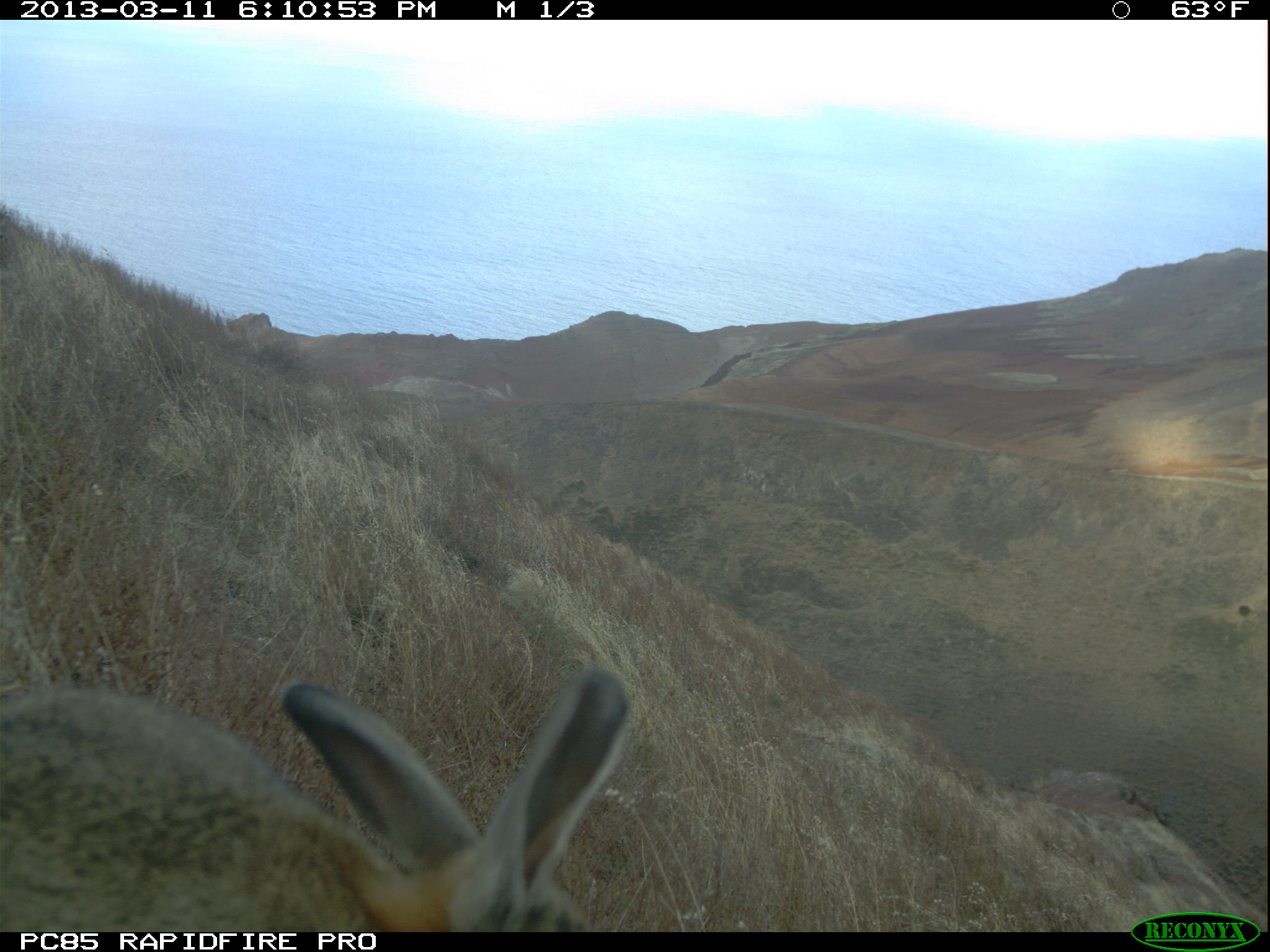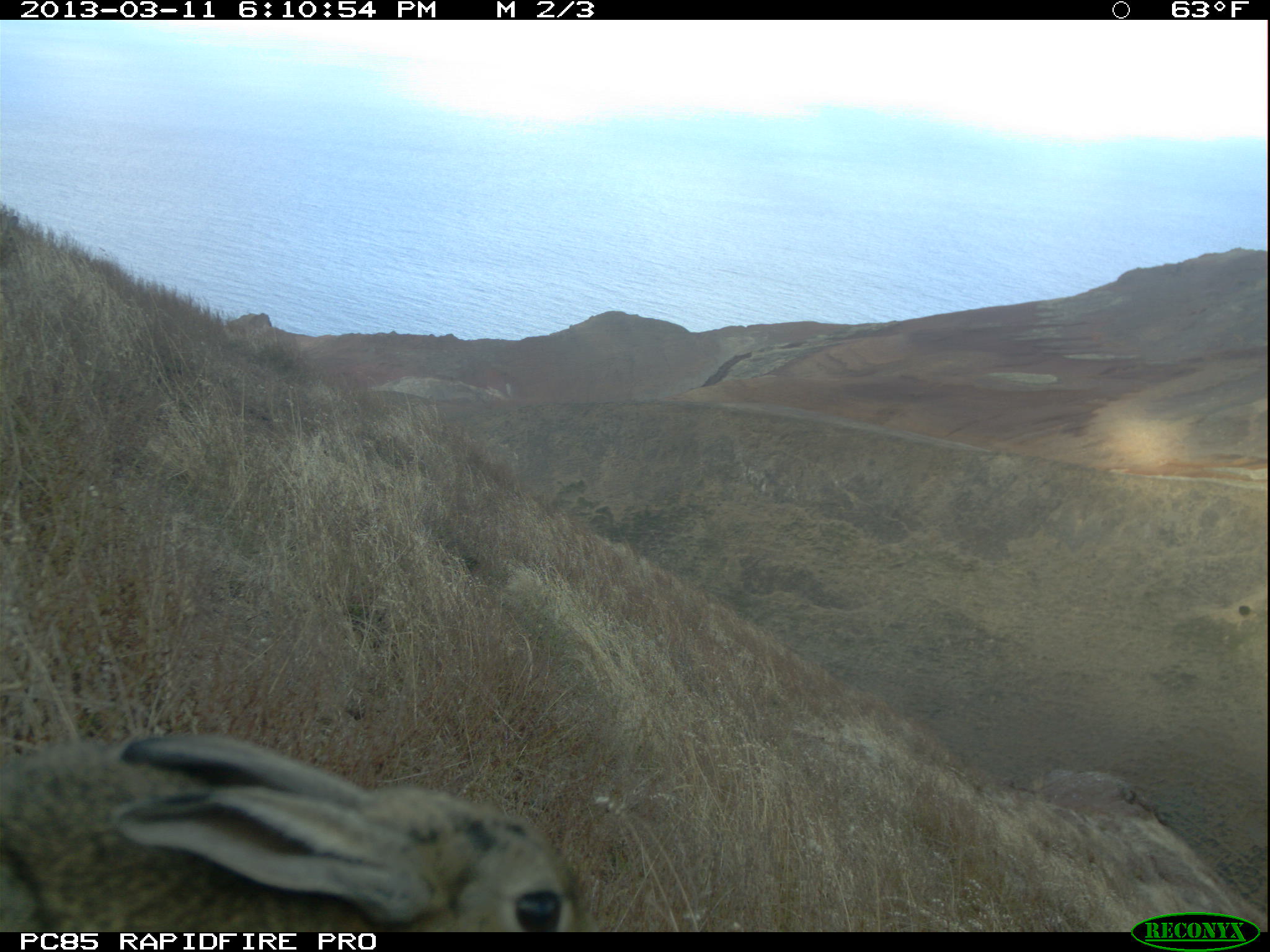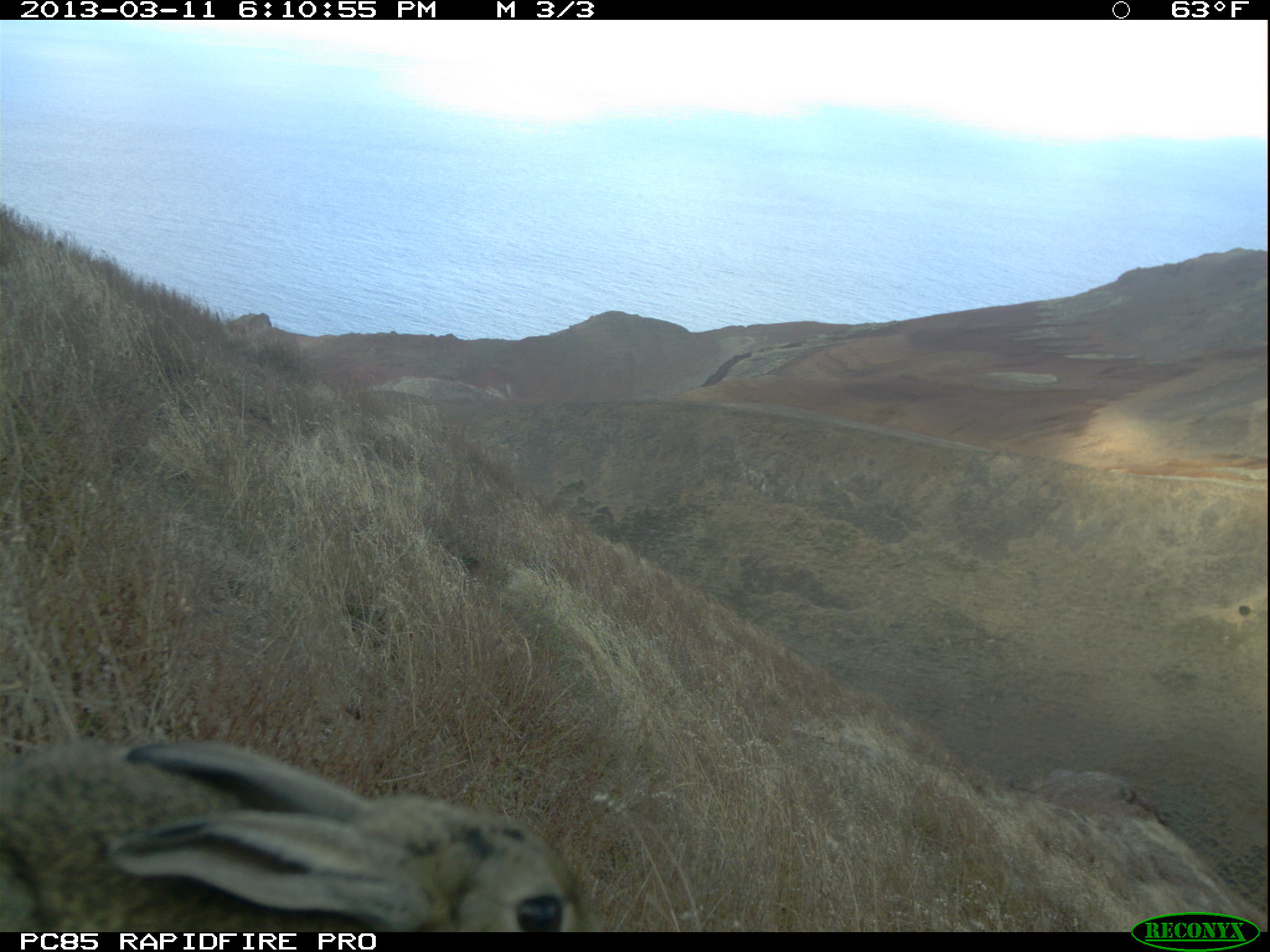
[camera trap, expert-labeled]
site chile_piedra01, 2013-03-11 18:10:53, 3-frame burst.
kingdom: Animalia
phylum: Chordata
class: Mammalia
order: Lagomorpha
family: Leporidae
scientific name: Leporidae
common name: rabbits and hares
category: rabbit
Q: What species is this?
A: Rabbit (rabbits and hares) (Leporidae).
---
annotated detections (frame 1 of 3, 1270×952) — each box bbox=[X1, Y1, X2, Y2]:
rabbit: bbox=[0, 671, 634, 932]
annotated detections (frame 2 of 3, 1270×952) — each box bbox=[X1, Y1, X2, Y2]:
rabbit: bbox=[0, 732, 595, 936]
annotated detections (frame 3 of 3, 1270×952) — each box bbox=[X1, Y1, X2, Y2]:
rabbit: bbox=[4, 736, 593, 935]